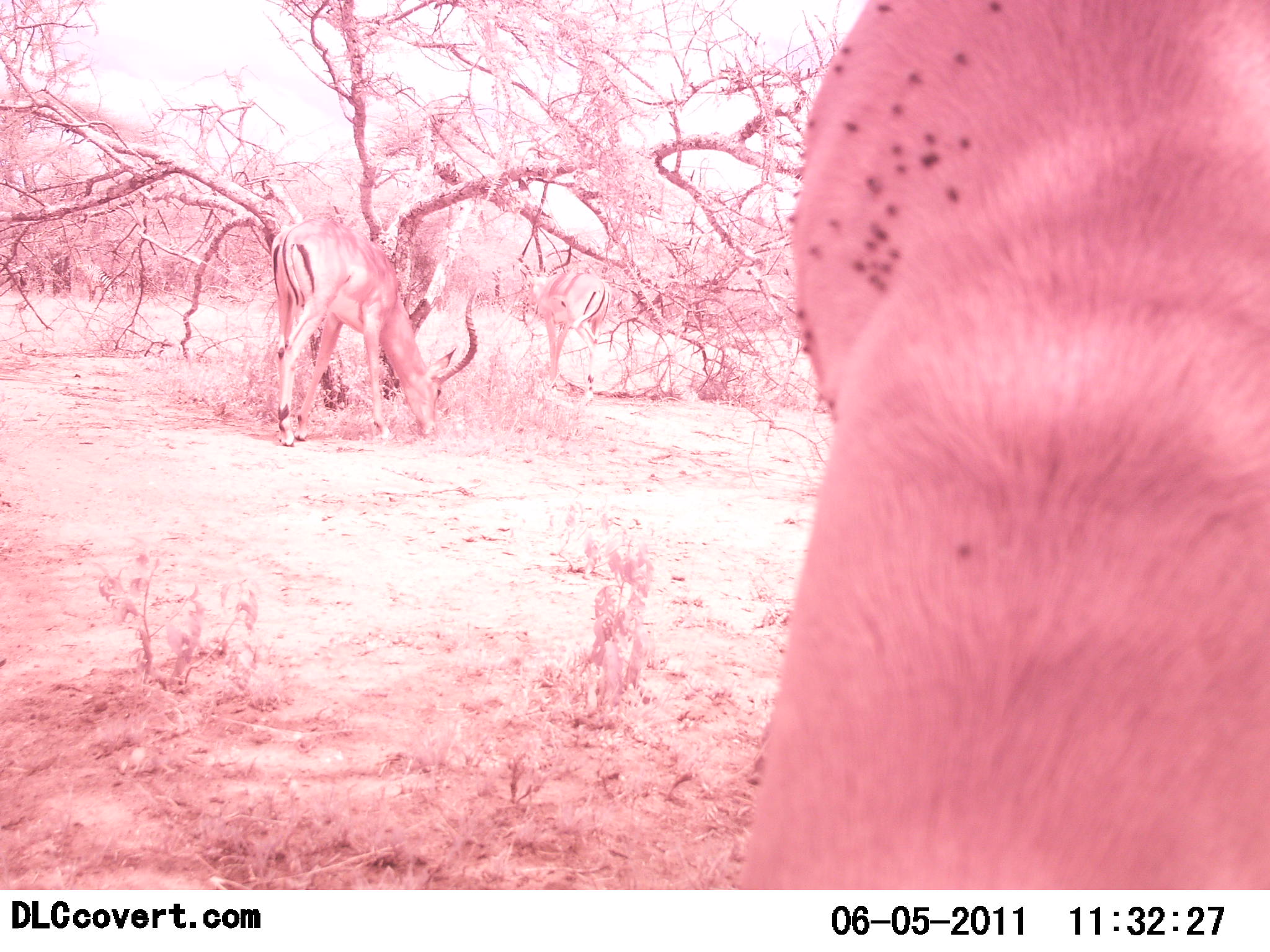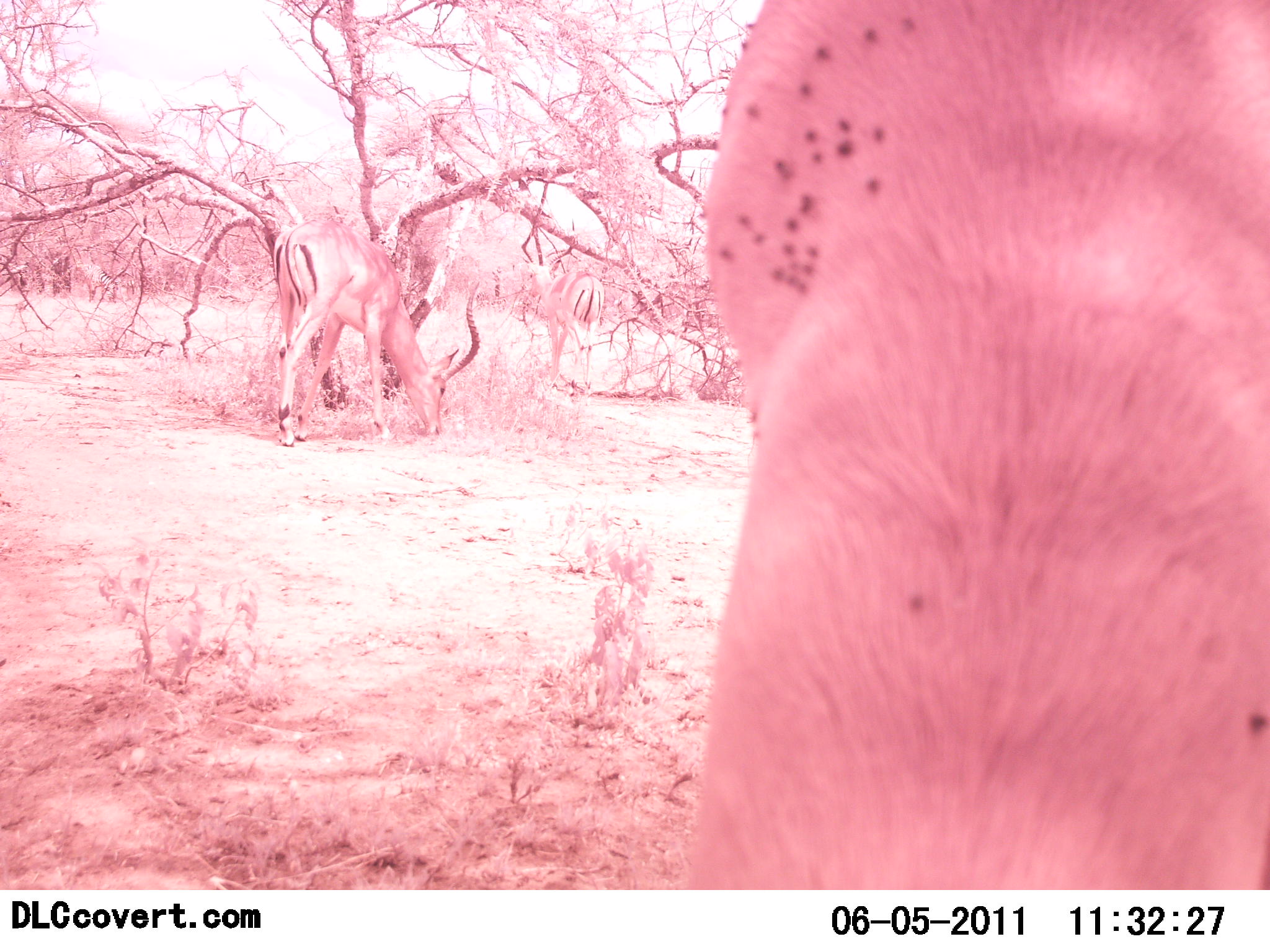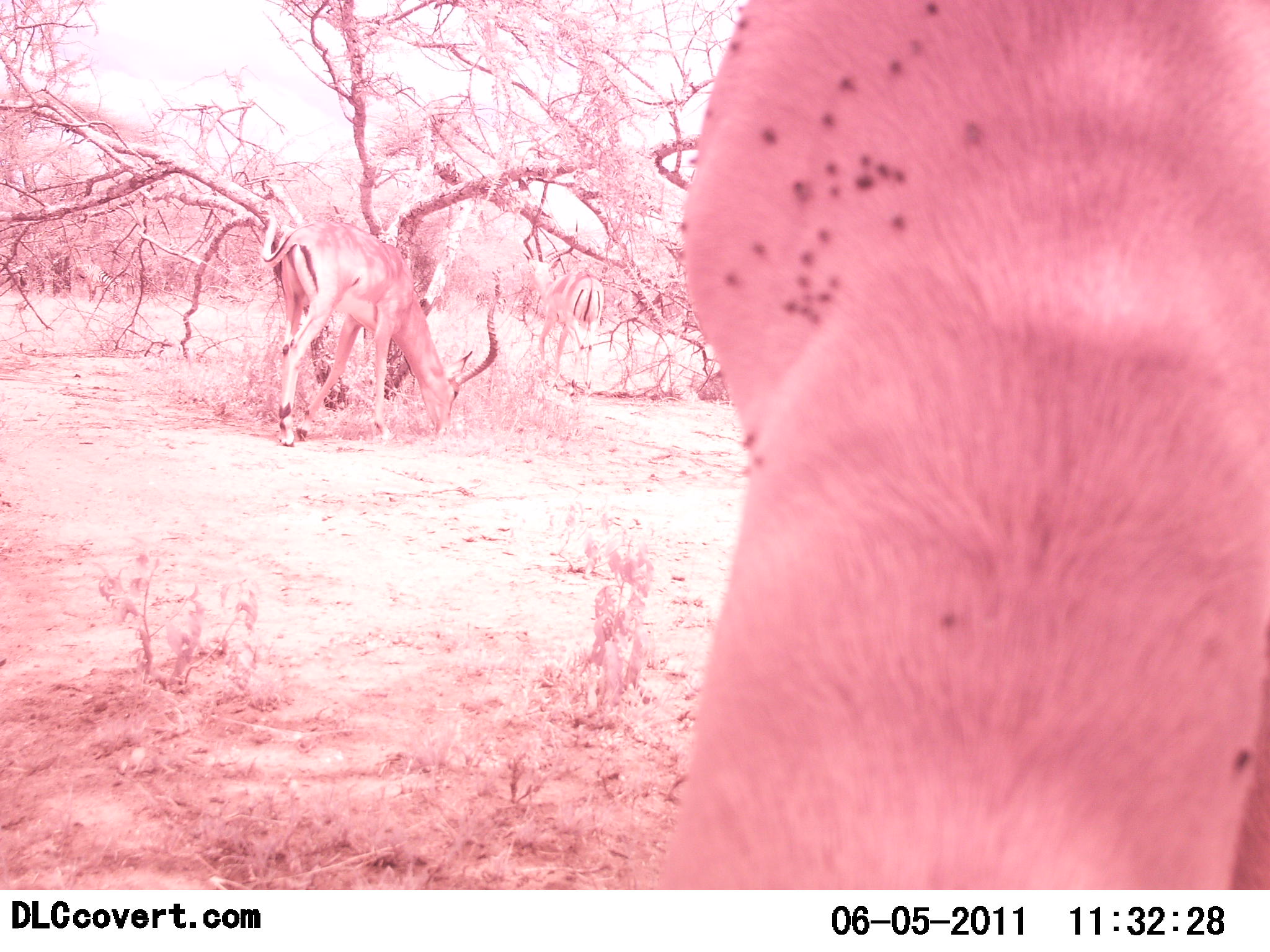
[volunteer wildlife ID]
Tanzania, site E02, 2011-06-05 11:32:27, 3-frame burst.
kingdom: Animalia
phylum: Chordata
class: Mammalia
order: Artiodactyla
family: Bovidae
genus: Aepyceros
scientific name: Aepyceros melampus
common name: impala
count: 3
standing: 36%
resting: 0%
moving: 0%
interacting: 0%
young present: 0%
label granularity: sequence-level